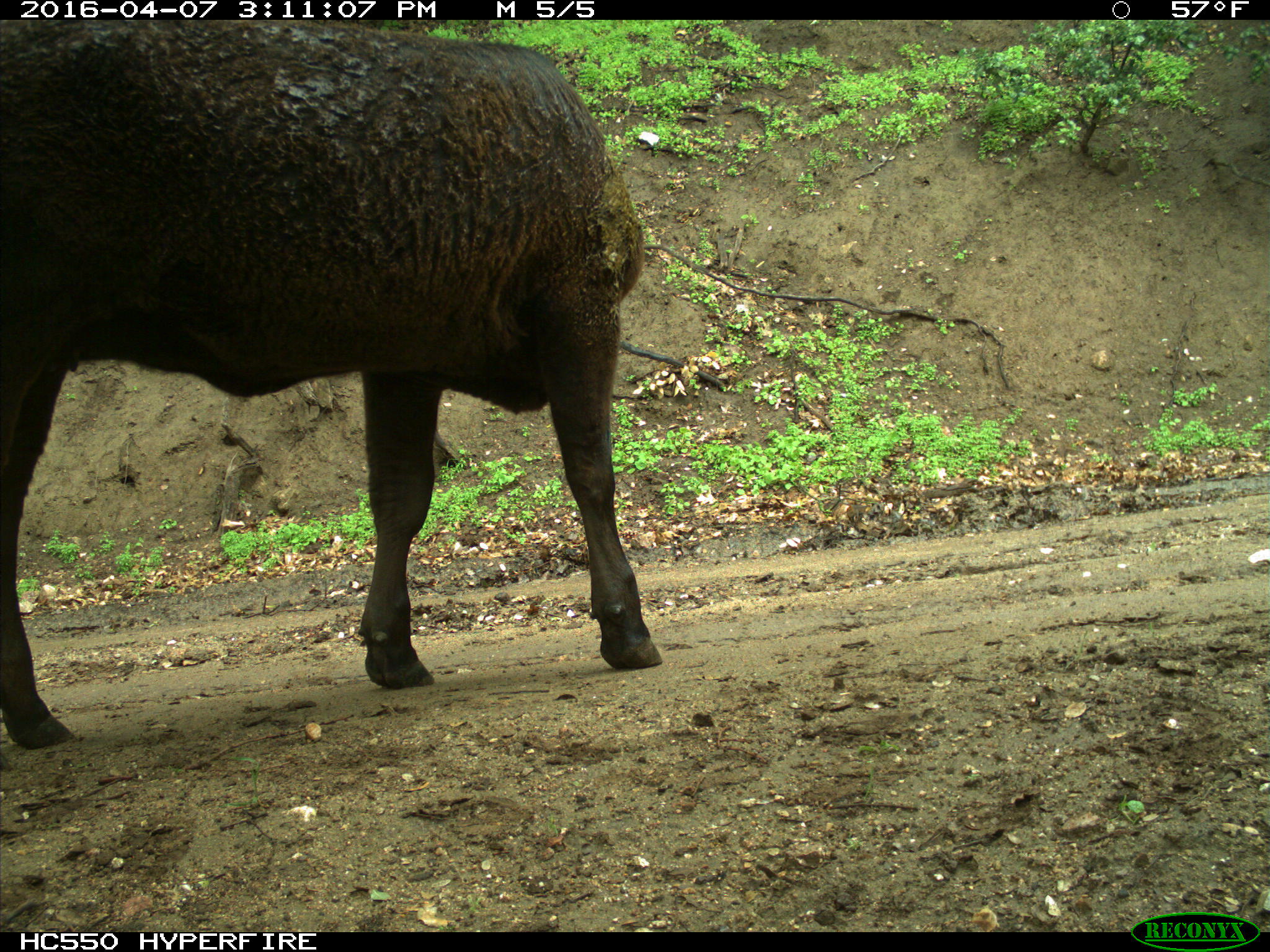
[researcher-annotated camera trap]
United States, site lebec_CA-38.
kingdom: Animalia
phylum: Chordata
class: Mammalia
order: Artiodactyla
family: Bovidae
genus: Bos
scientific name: Bos taurus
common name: domestic cow